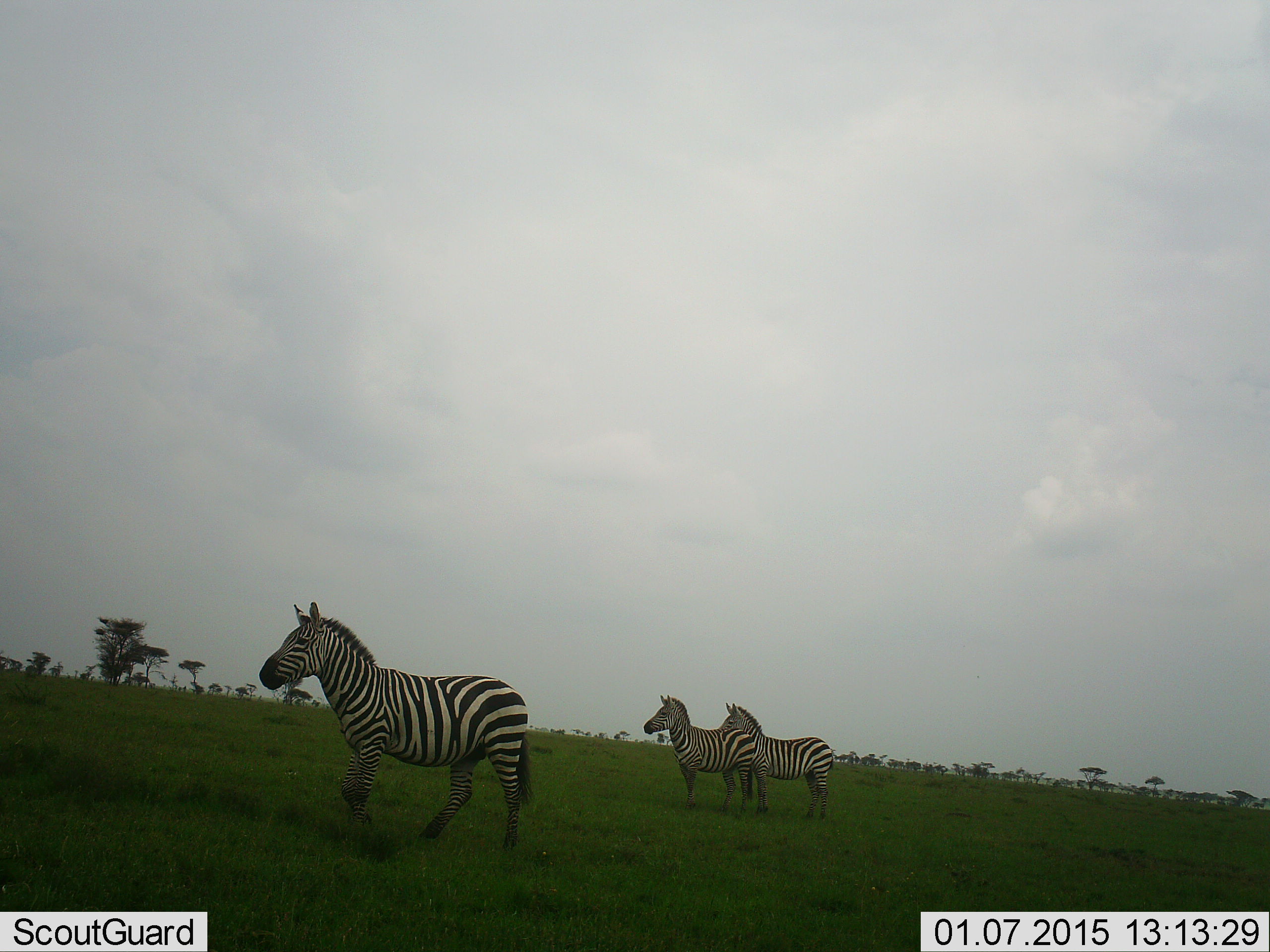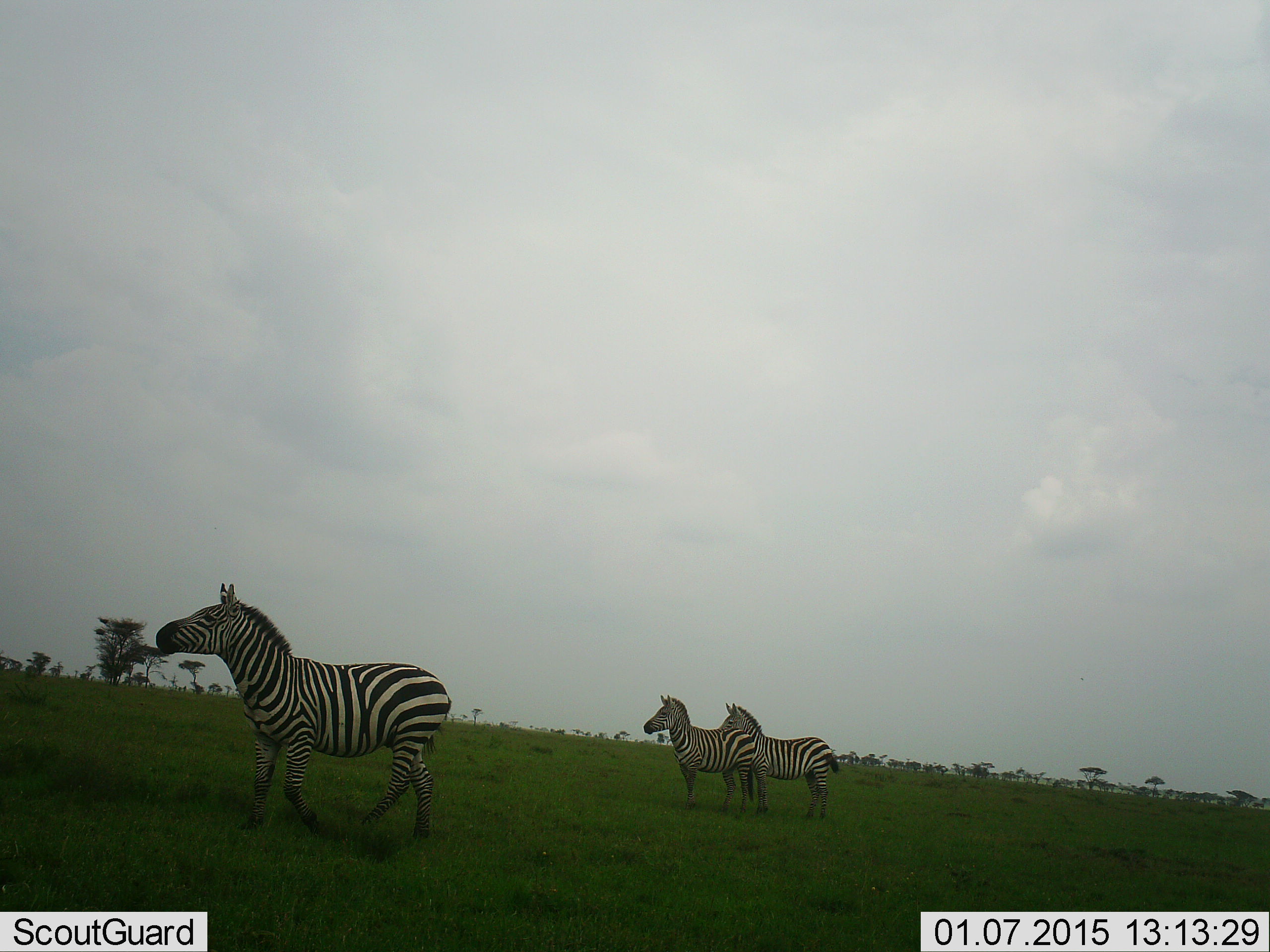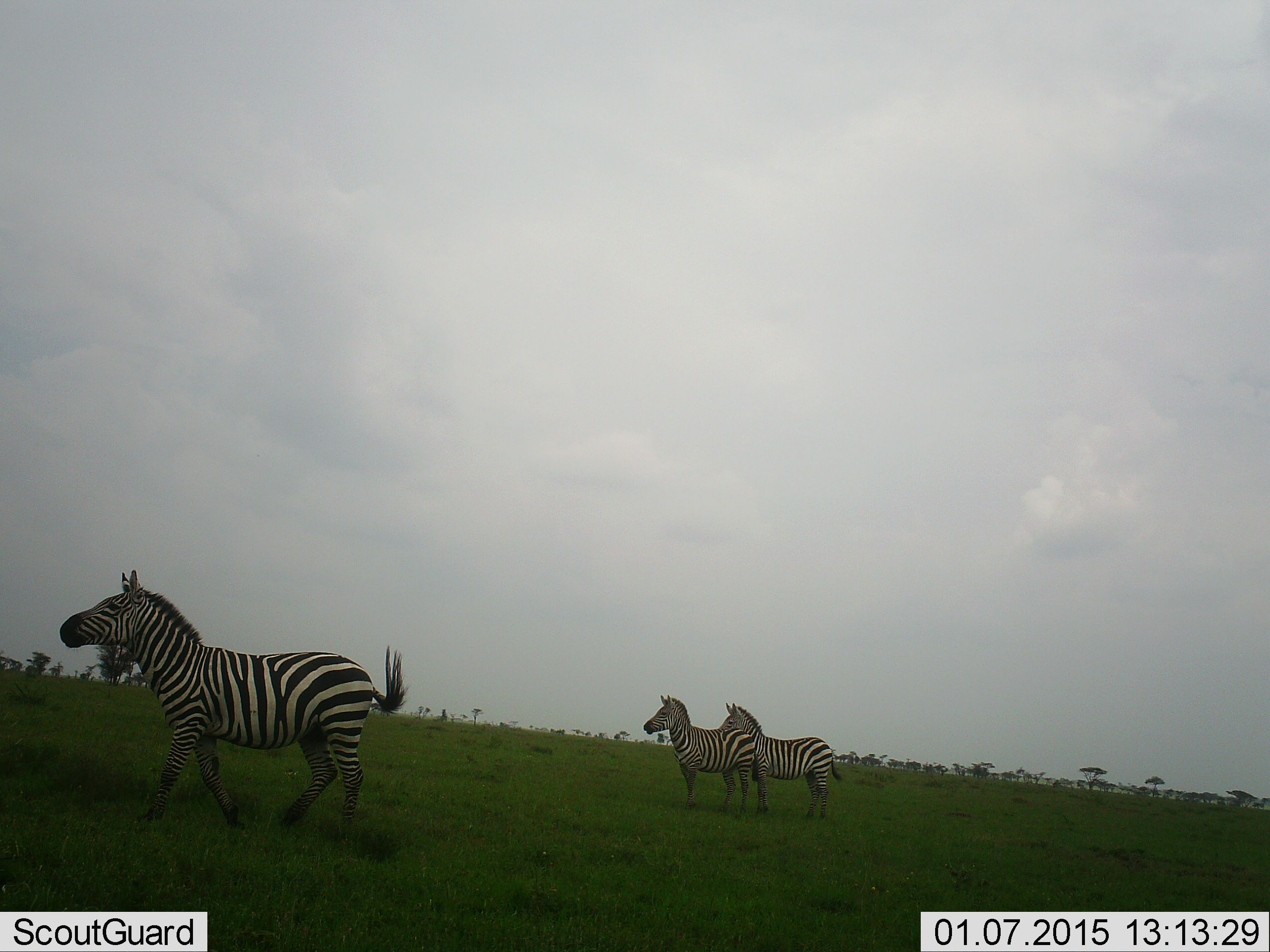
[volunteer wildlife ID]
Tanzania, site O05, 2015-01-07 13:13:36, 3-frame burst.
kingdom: Animalia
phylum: Chordata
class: Mammalia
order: Perissodactyla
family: Equidae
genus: Equus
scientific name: Equus quagga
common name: plains zebra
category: zebra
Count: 3.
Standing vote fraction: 80%.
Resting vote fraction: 0%.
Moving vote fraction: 100%.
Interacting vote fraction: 0%.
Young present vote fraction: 0%.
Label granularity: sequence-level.